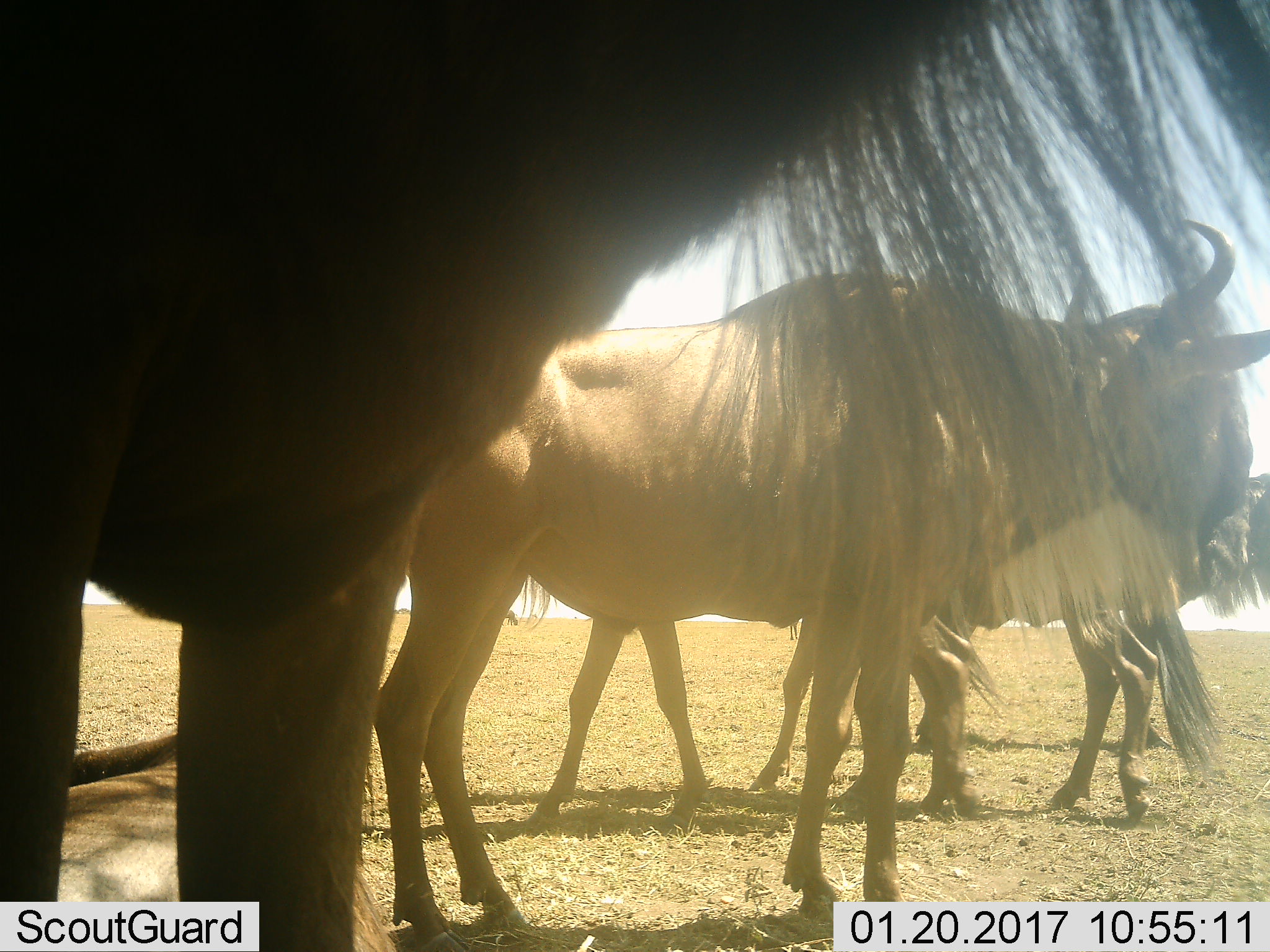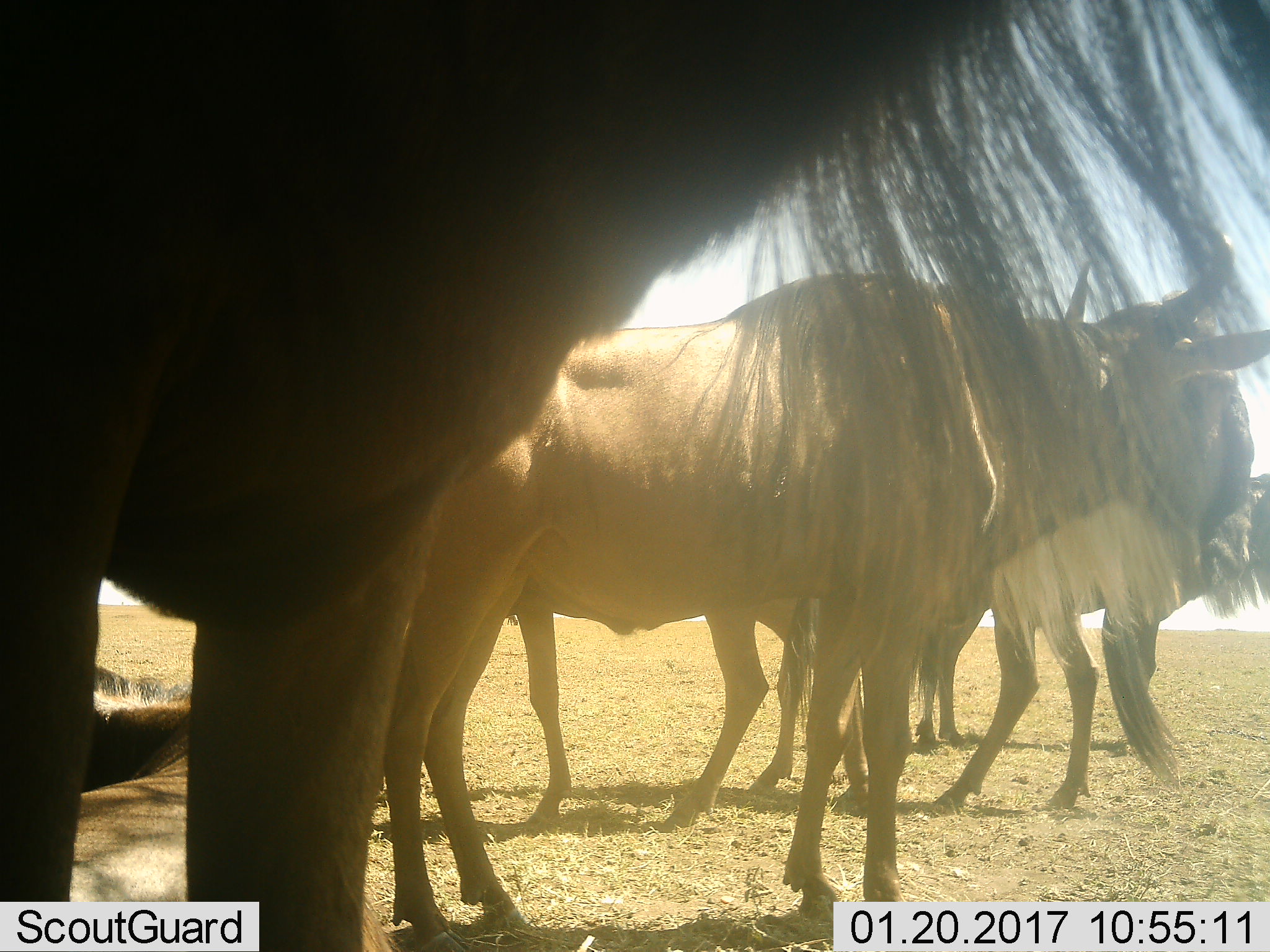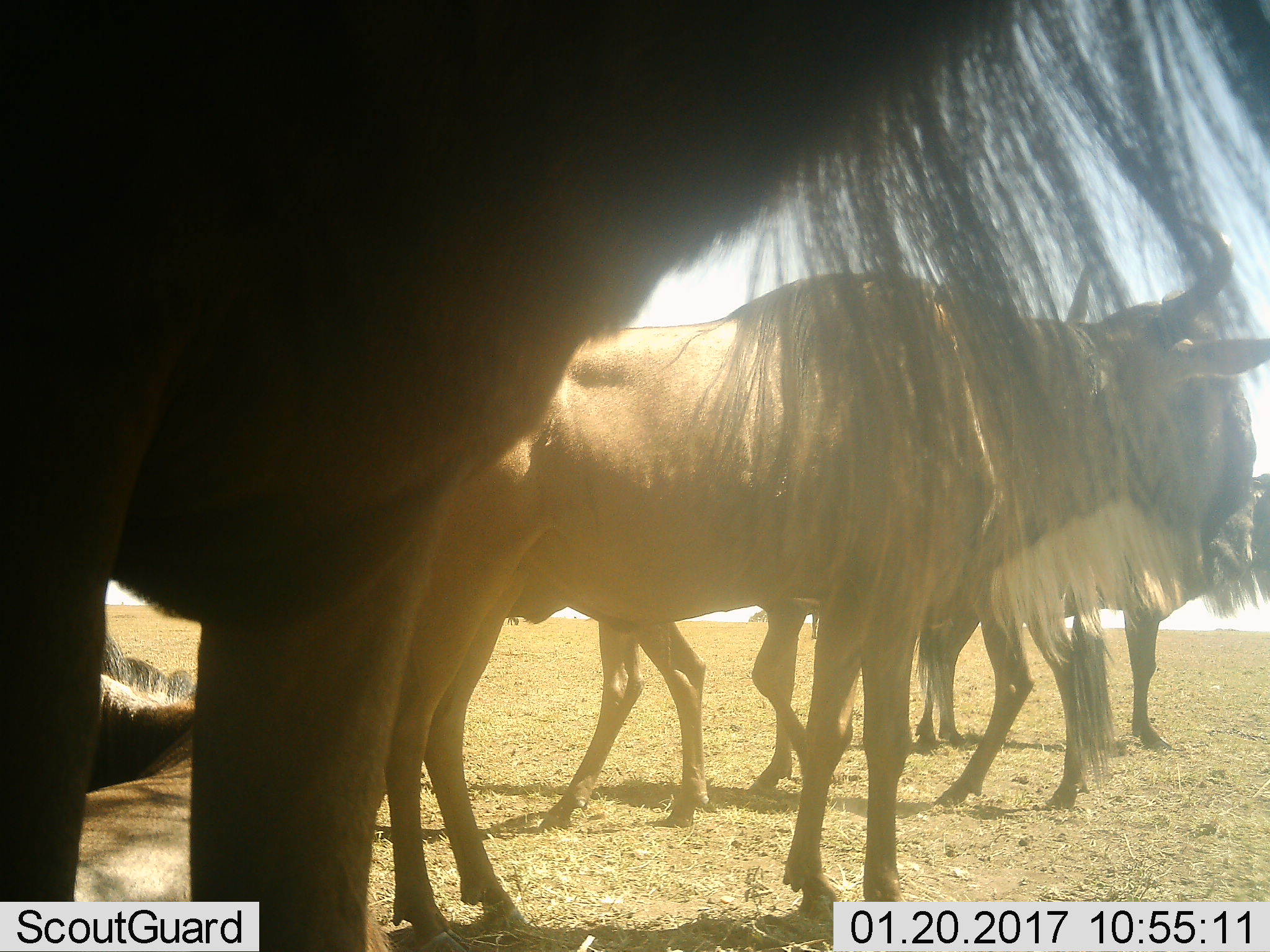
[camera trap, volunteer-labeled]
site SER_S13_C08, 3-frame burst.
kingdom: Animalia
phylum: Chordata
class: Mammalia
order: Artiodactyla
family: Bovidae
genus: Connochaetes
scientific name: Connochaetes taurinus taurinus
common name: blue wildebeest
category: wildebeestblue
Wildebeestblue (blue wildebeest) (Connochaetes taurinus taurinus), count 6. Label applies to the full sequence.